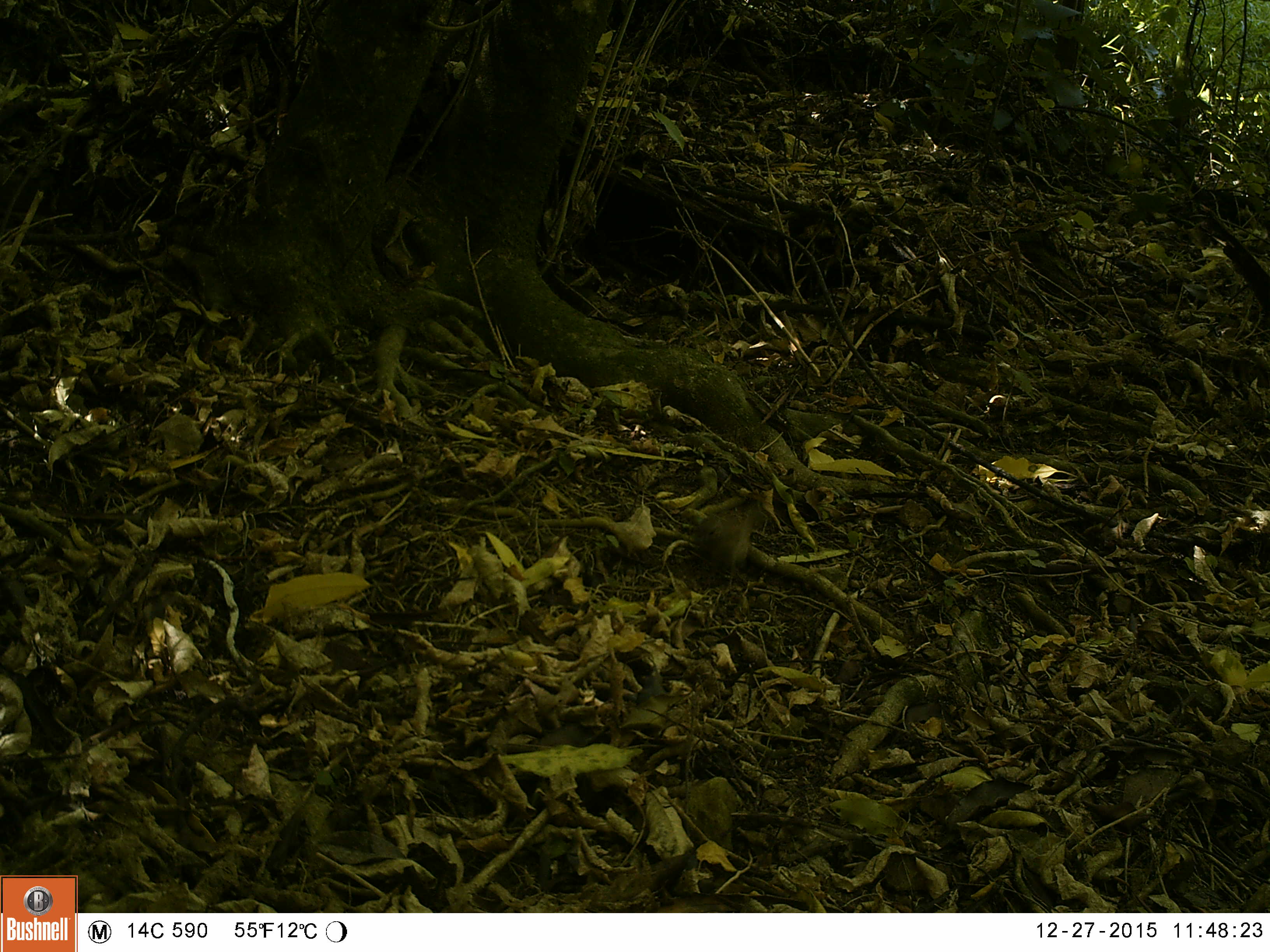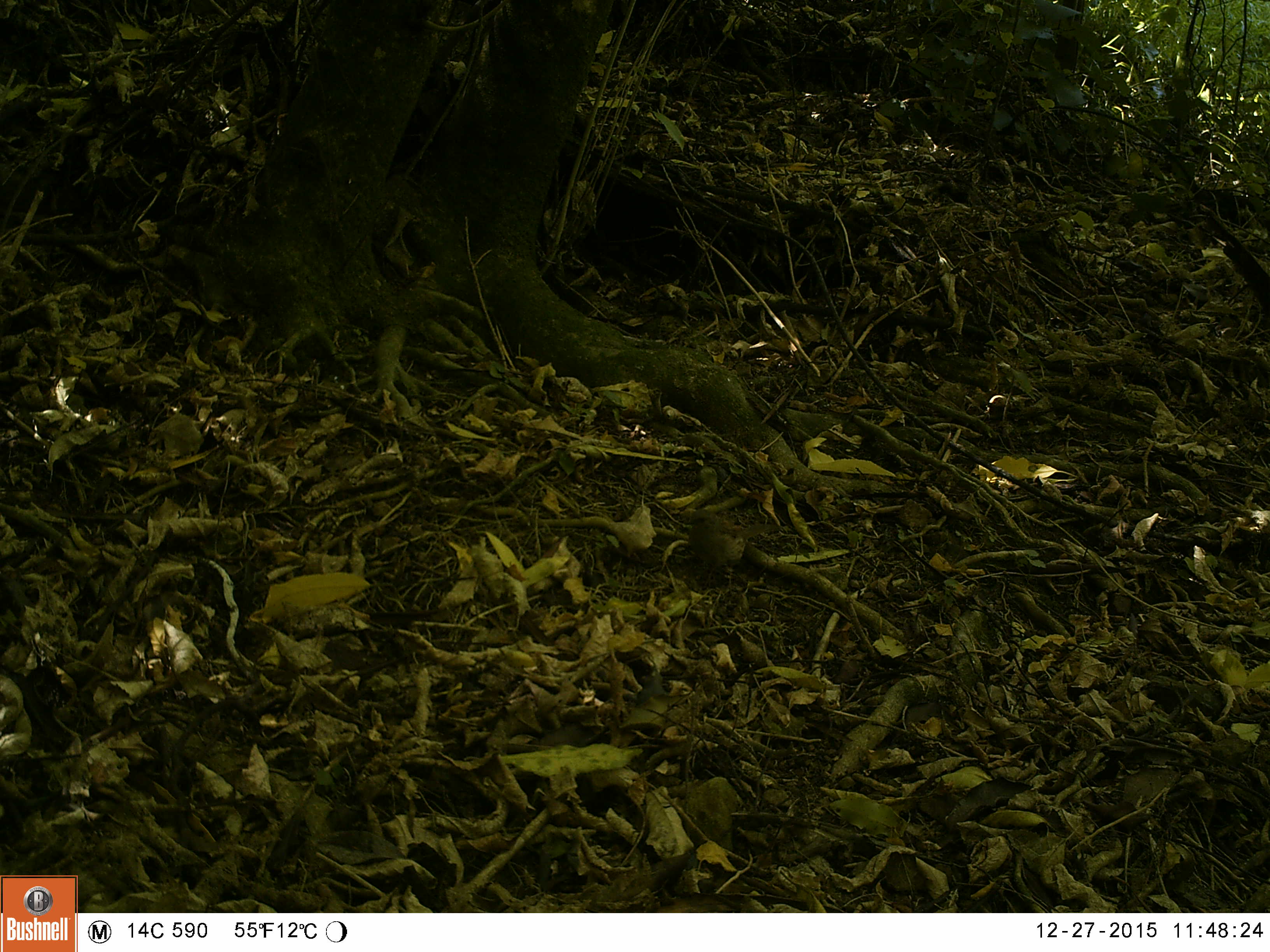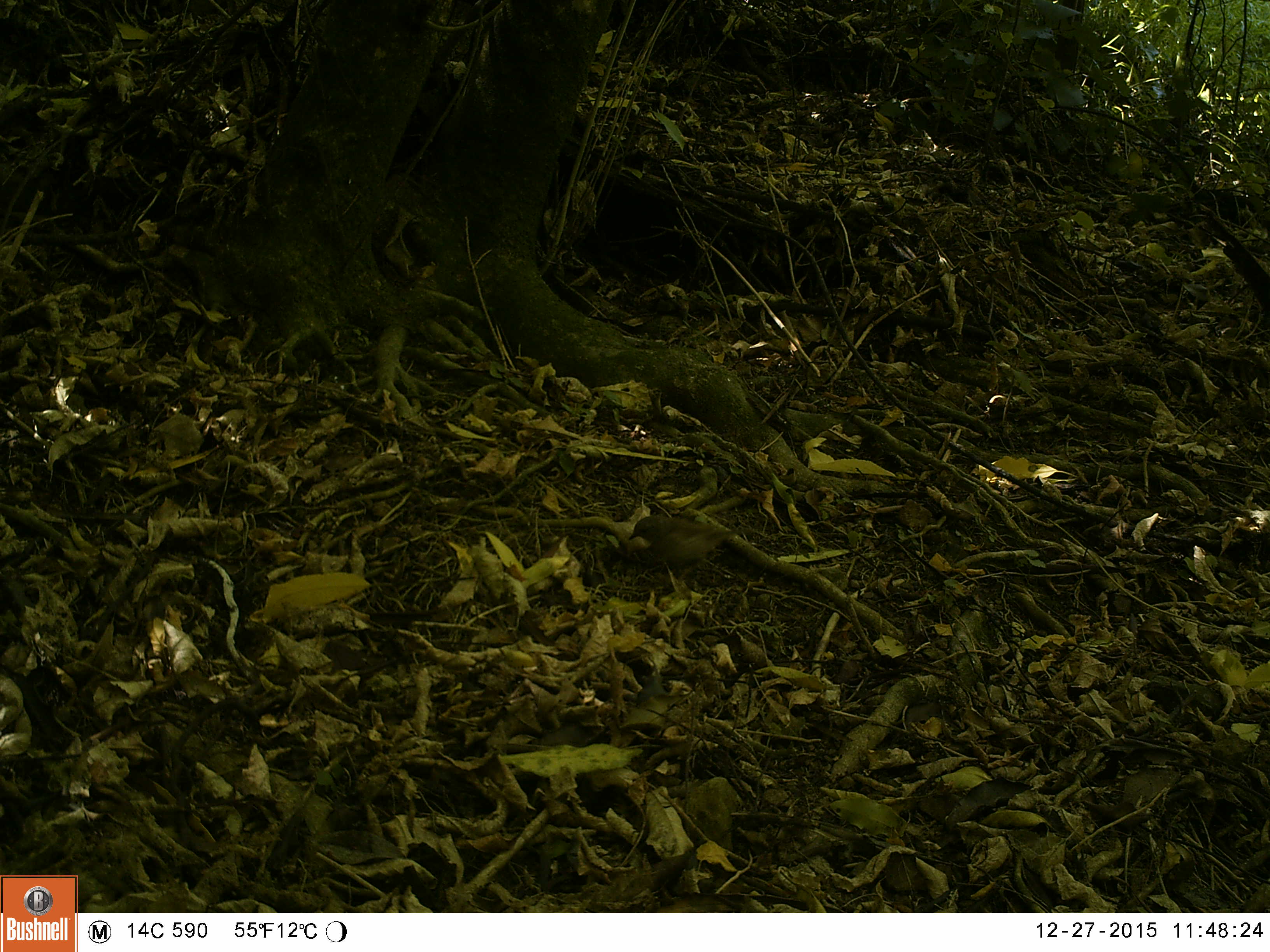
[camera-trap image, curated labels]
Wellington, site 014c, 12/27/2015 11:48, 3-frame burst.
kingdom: Animalia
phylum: Chordata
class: Aves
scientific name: Aves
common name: bird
Bird (Aves).